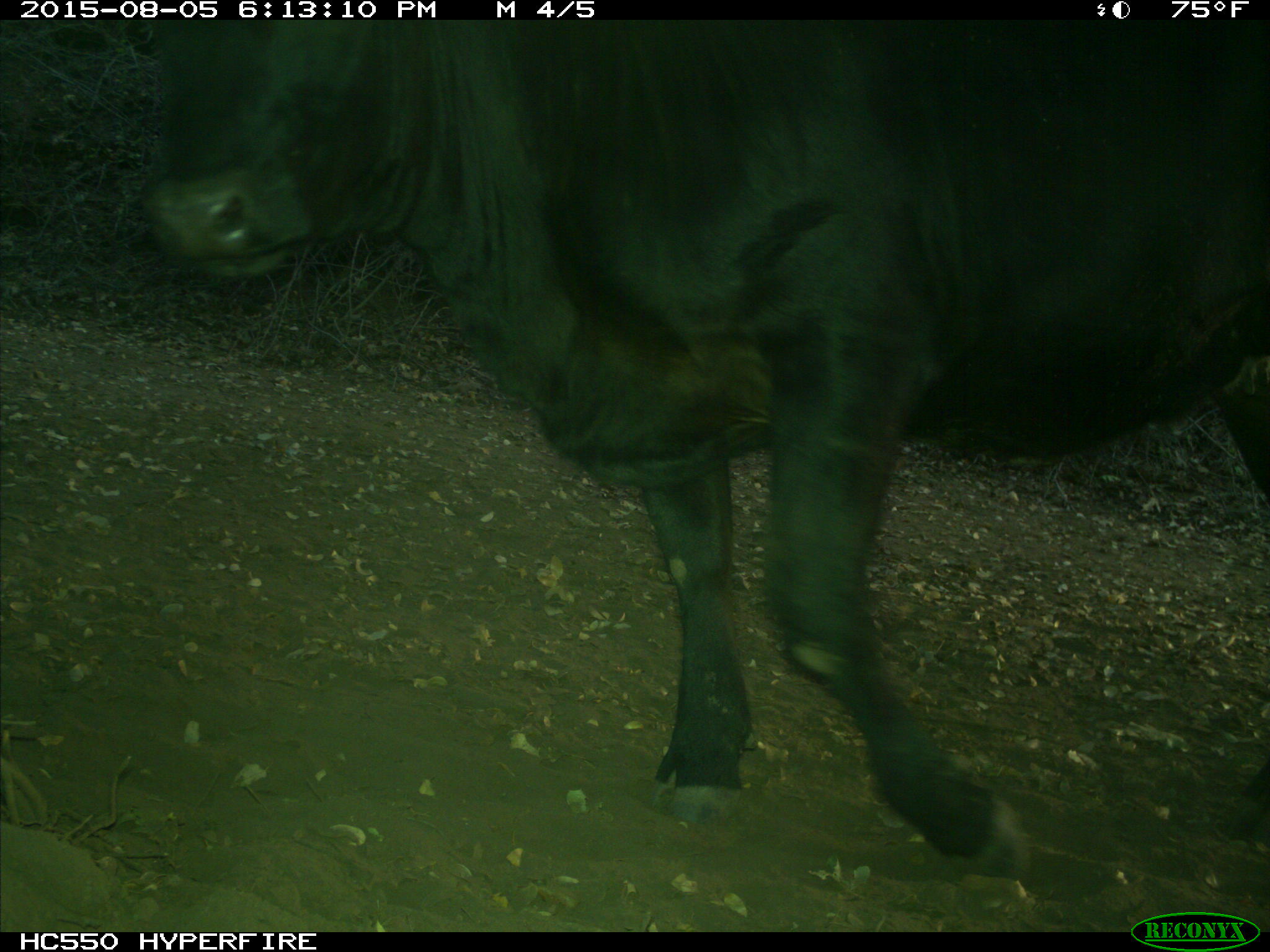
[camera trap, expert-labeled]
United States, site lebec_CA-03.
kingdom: Animalia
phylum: Chordata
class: Mammalia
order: Artiodactyla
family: Bovidae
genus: Bos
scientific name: Bos taurus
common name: domestic cow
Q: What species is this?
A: Bos taurus (domestic cow).